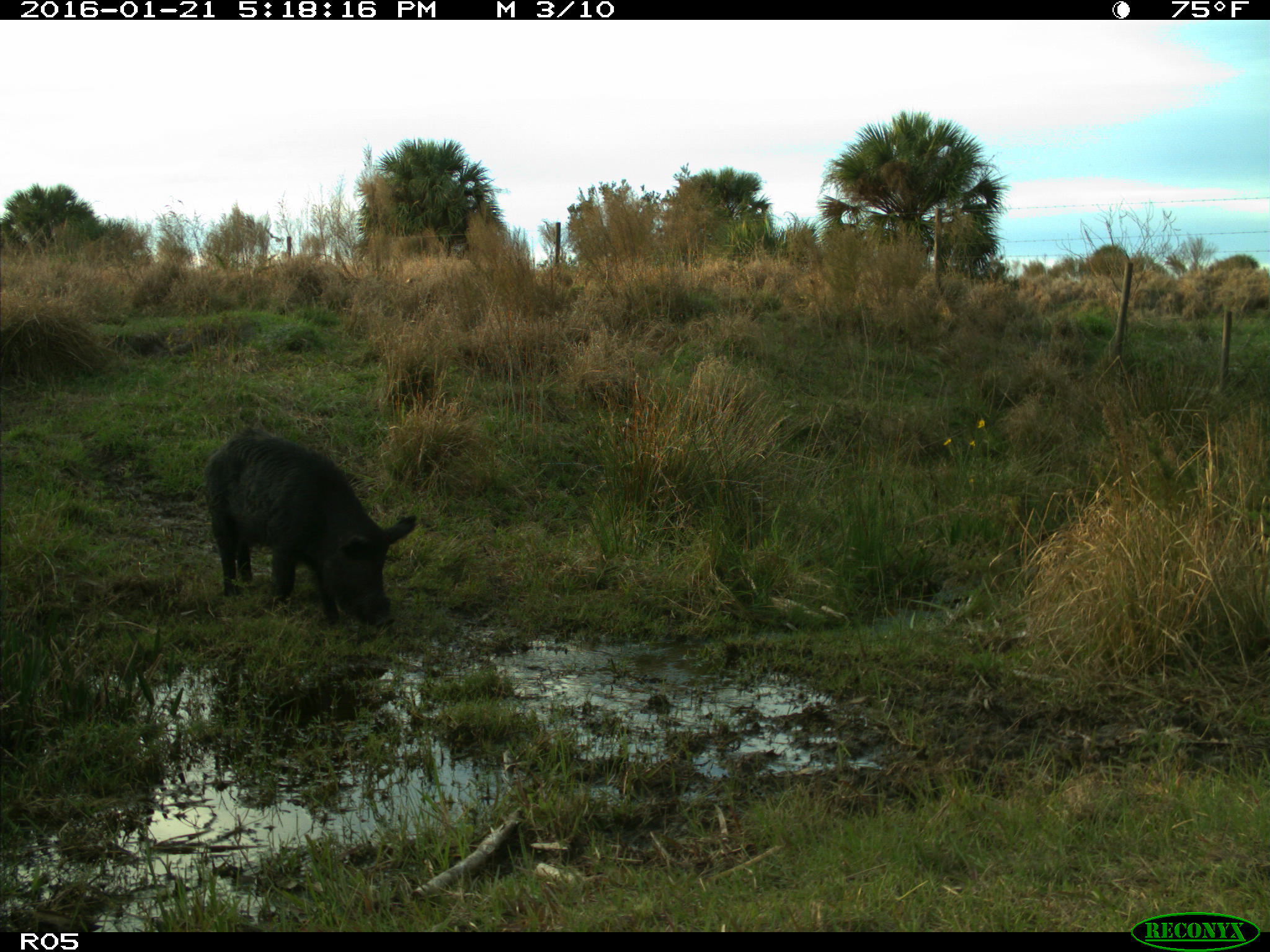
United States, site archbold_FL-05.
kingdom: Animalia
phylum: Chordata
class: Mammalia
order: Artiodactyla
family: Suidae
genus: Sus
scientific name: Sus scrofa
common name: wild boar